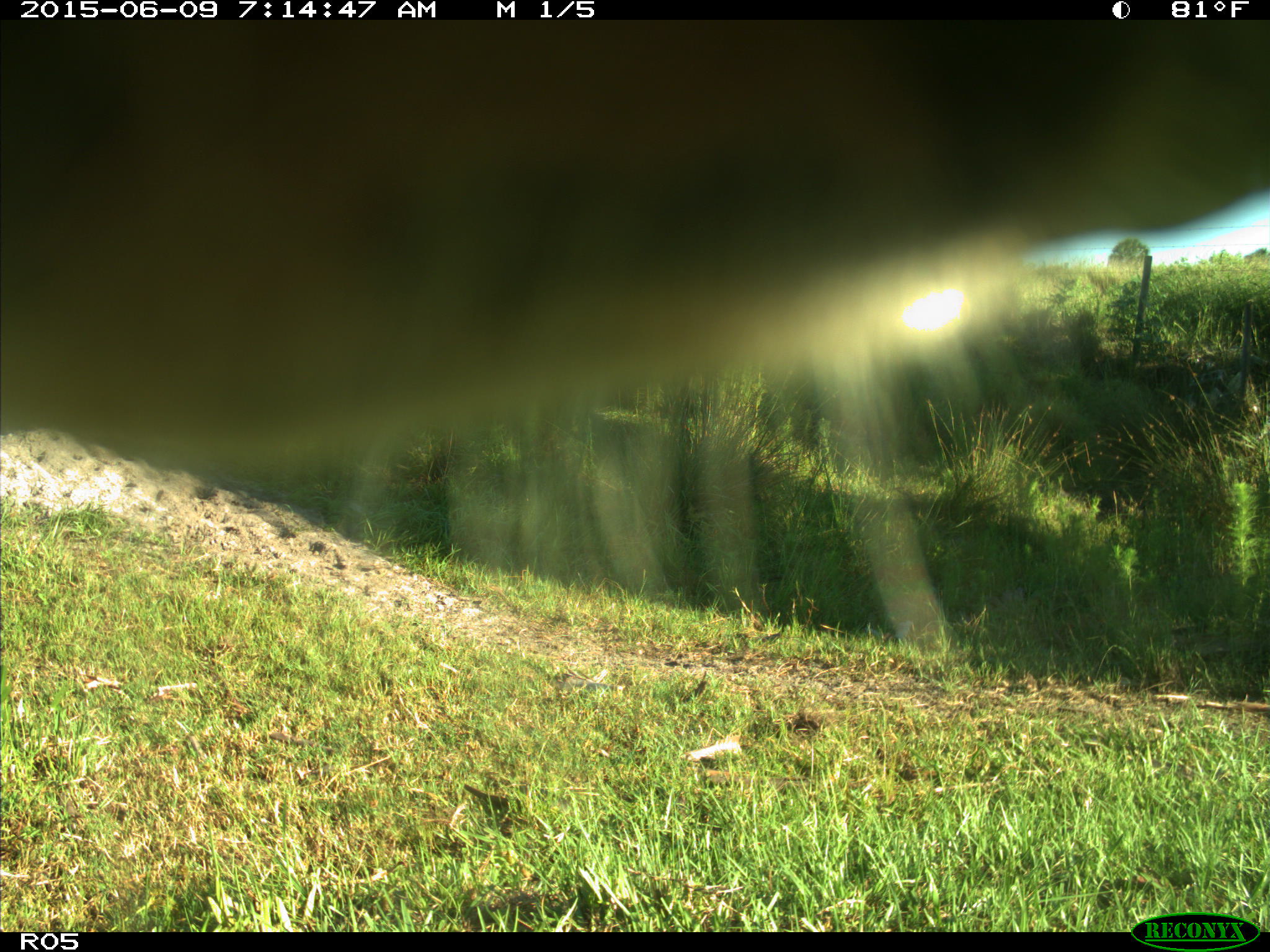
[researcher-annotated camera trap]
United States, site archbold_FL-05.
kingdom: Animalia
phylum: Chordata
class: Mammalia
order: Artiodactyla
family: Bovidae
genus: Bos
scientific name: Bos taurus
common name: domestic cow